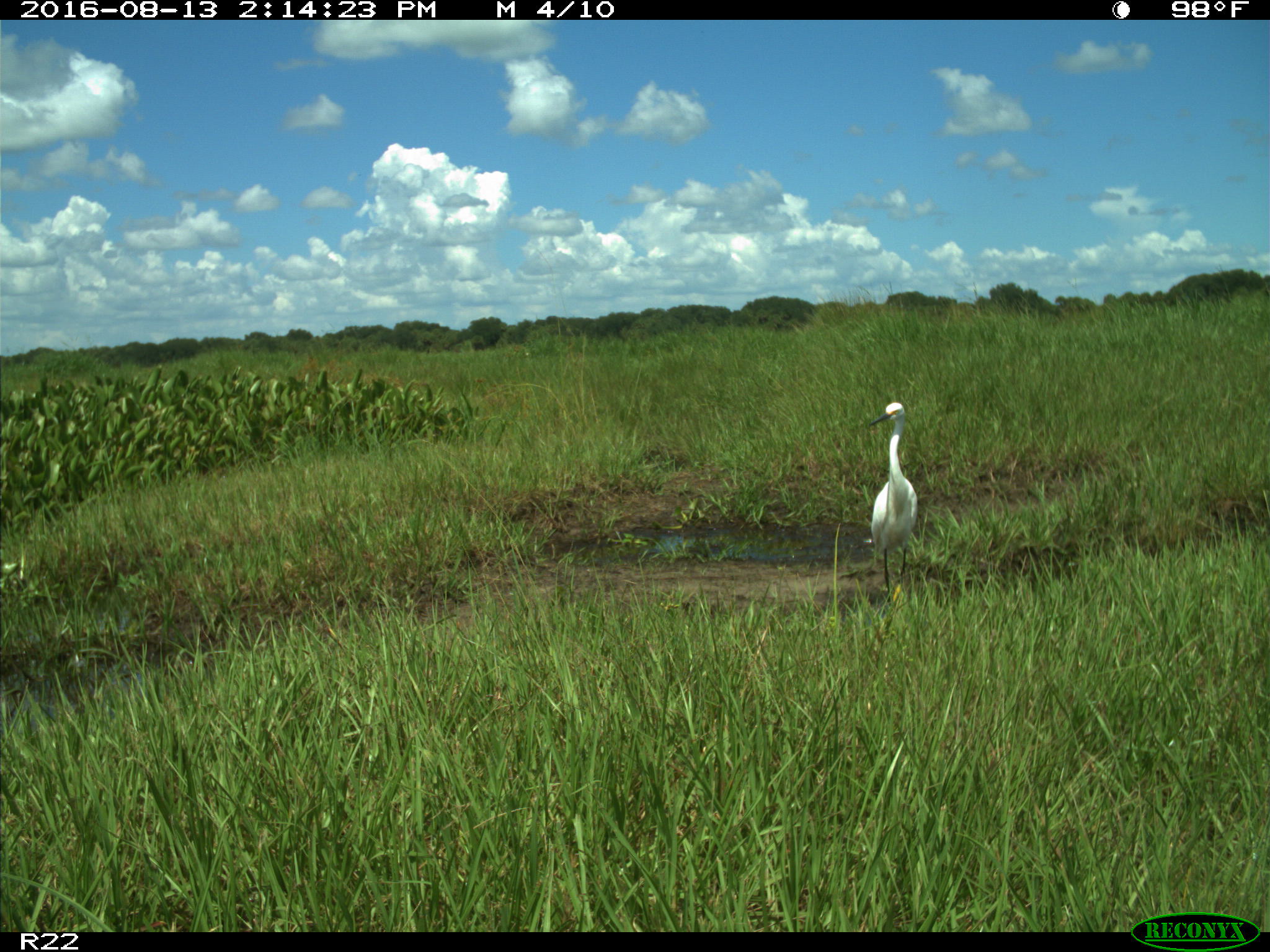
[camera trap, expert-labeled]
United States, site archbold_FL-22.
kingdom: Animalia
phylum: Chordata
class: Aves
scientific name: Aves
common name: birds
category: unidentified bird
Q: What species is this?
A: Unidentified bird (birds) (Aves).